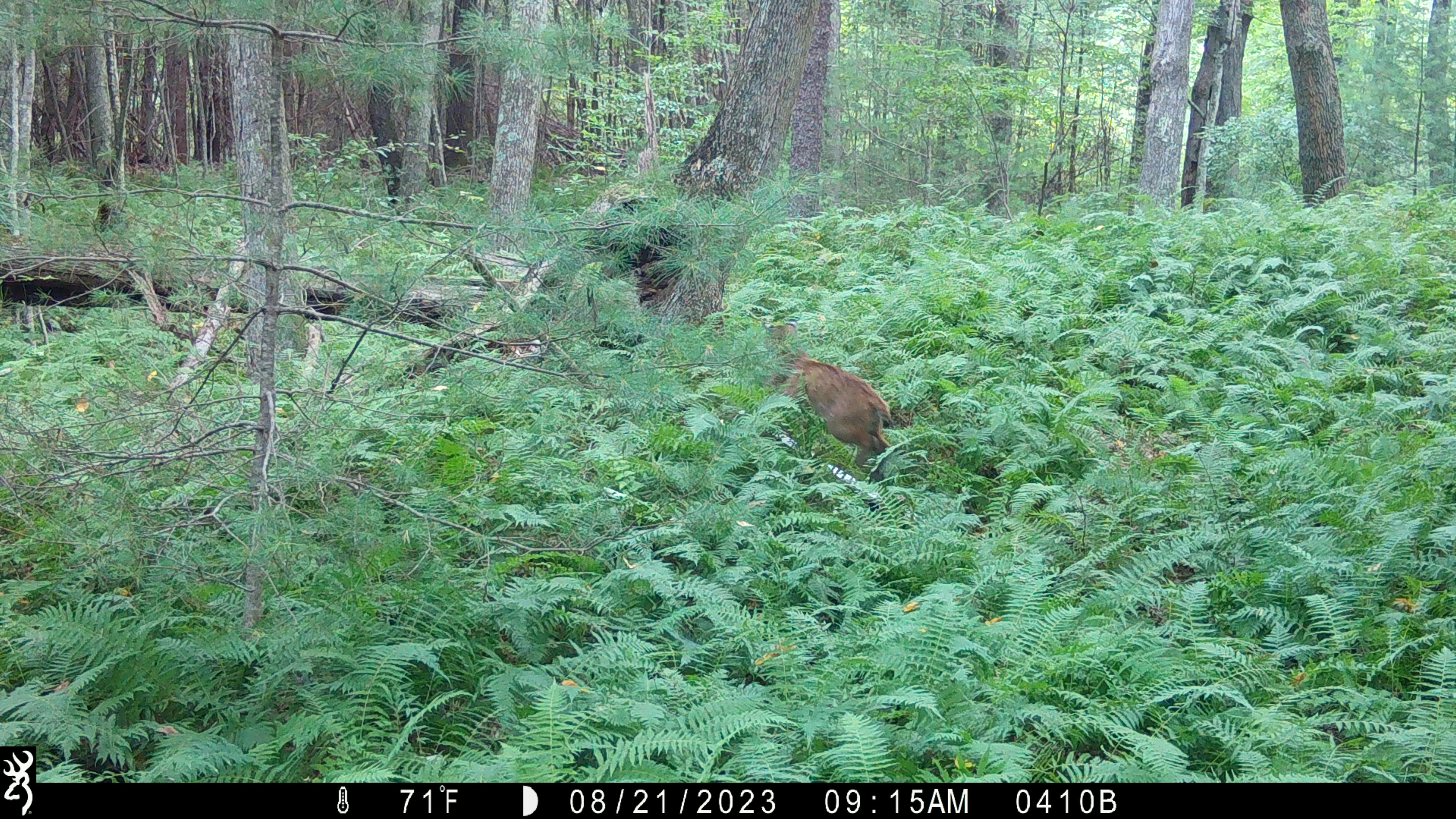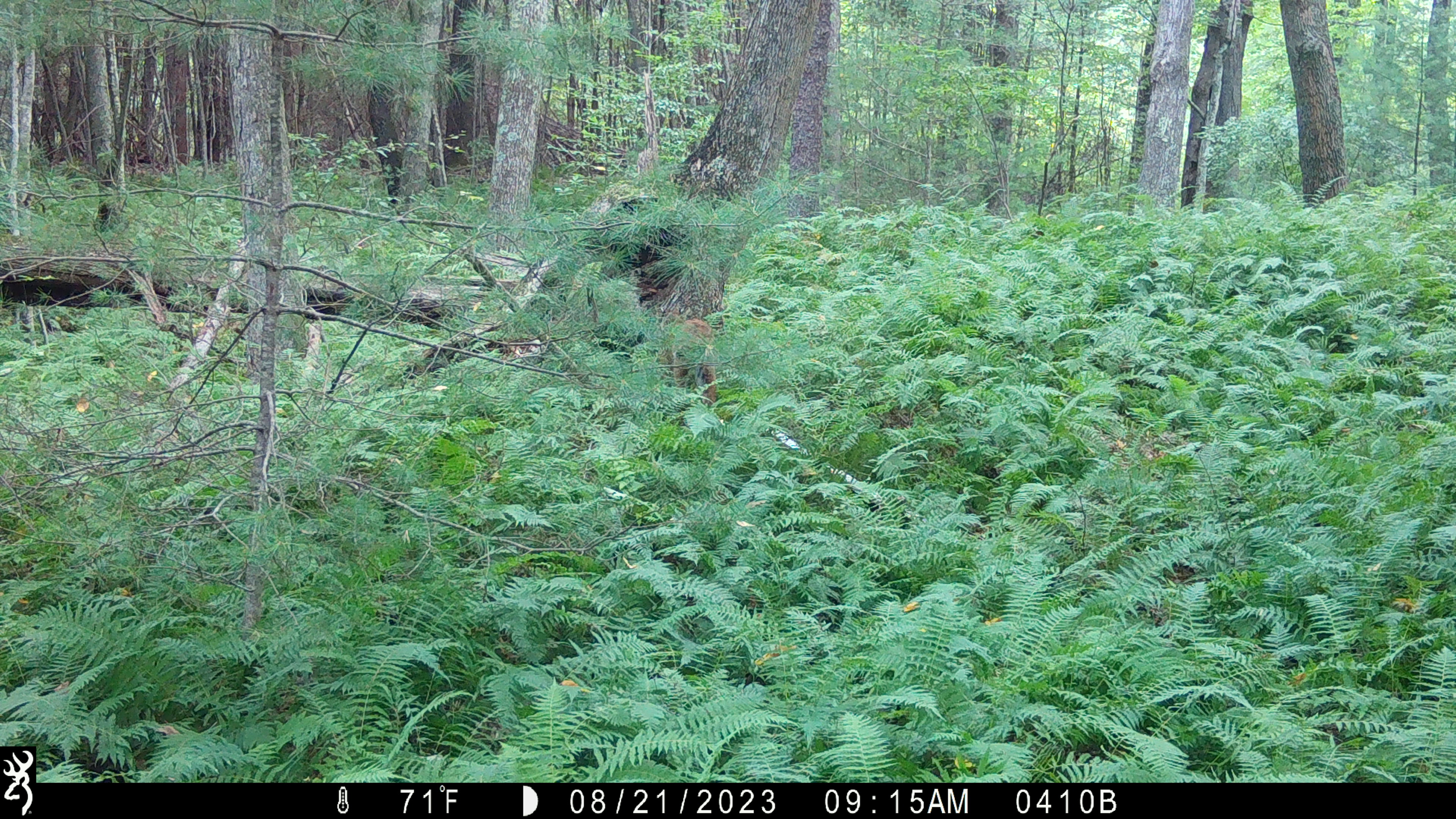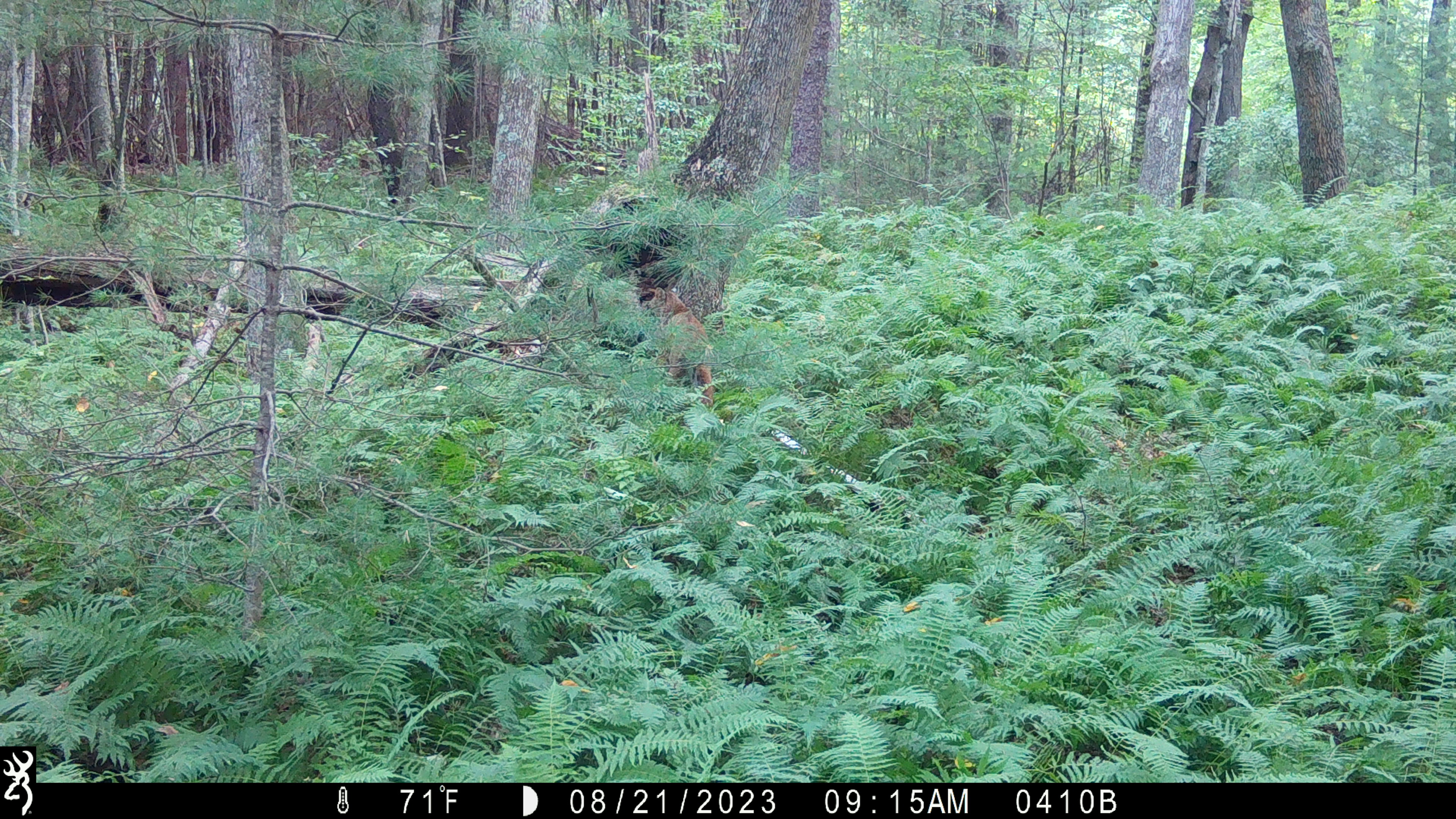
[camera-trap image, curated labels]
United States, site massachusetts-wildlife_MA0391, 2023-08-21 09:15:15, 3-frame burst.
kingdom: Animalia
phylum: Chordata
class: Mammalia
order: Carnivora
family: Felidae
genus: Lynx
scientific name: Lynx rufus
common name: bobcat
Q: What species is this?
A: Bobcat (Lynx rufus).